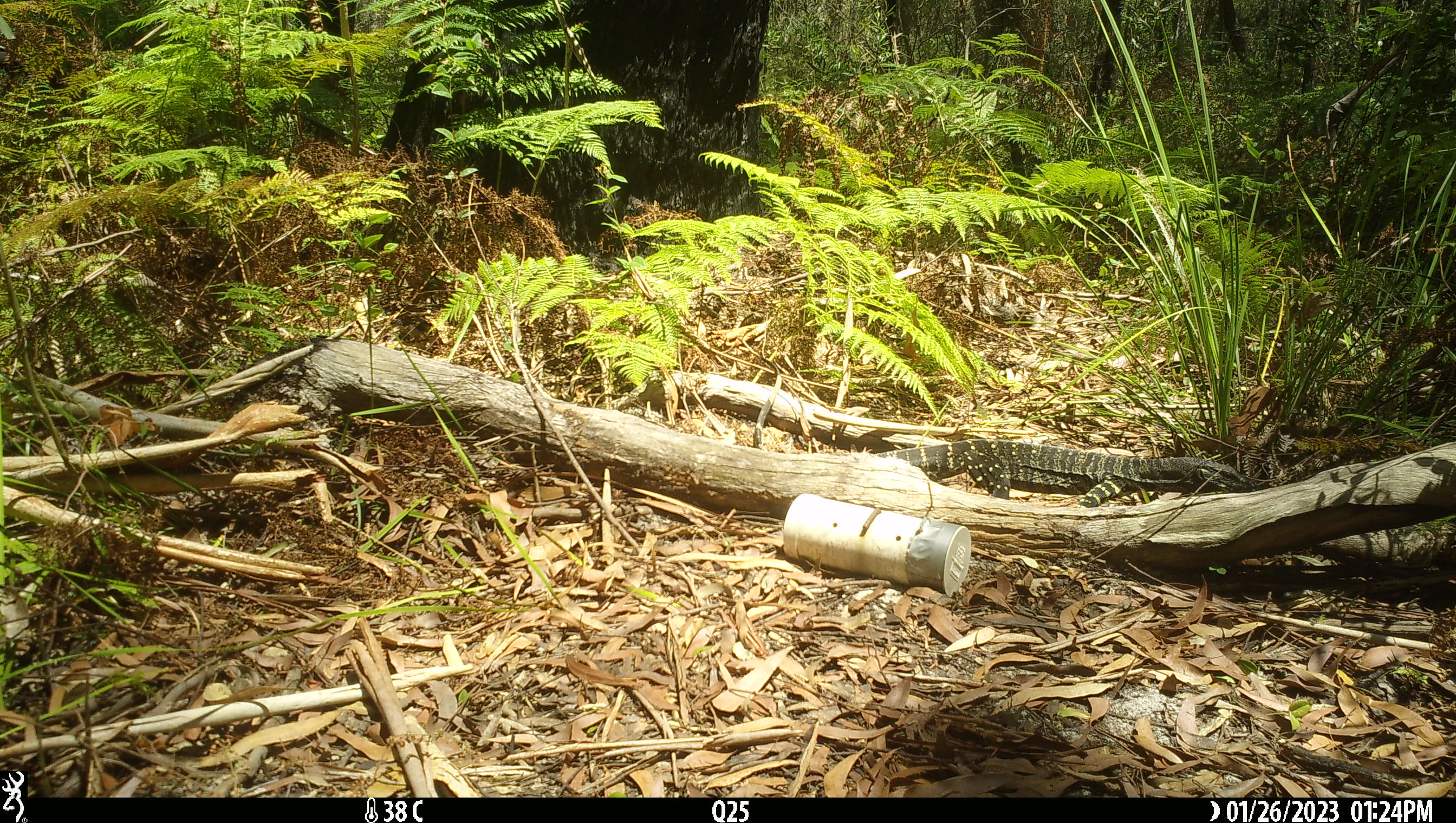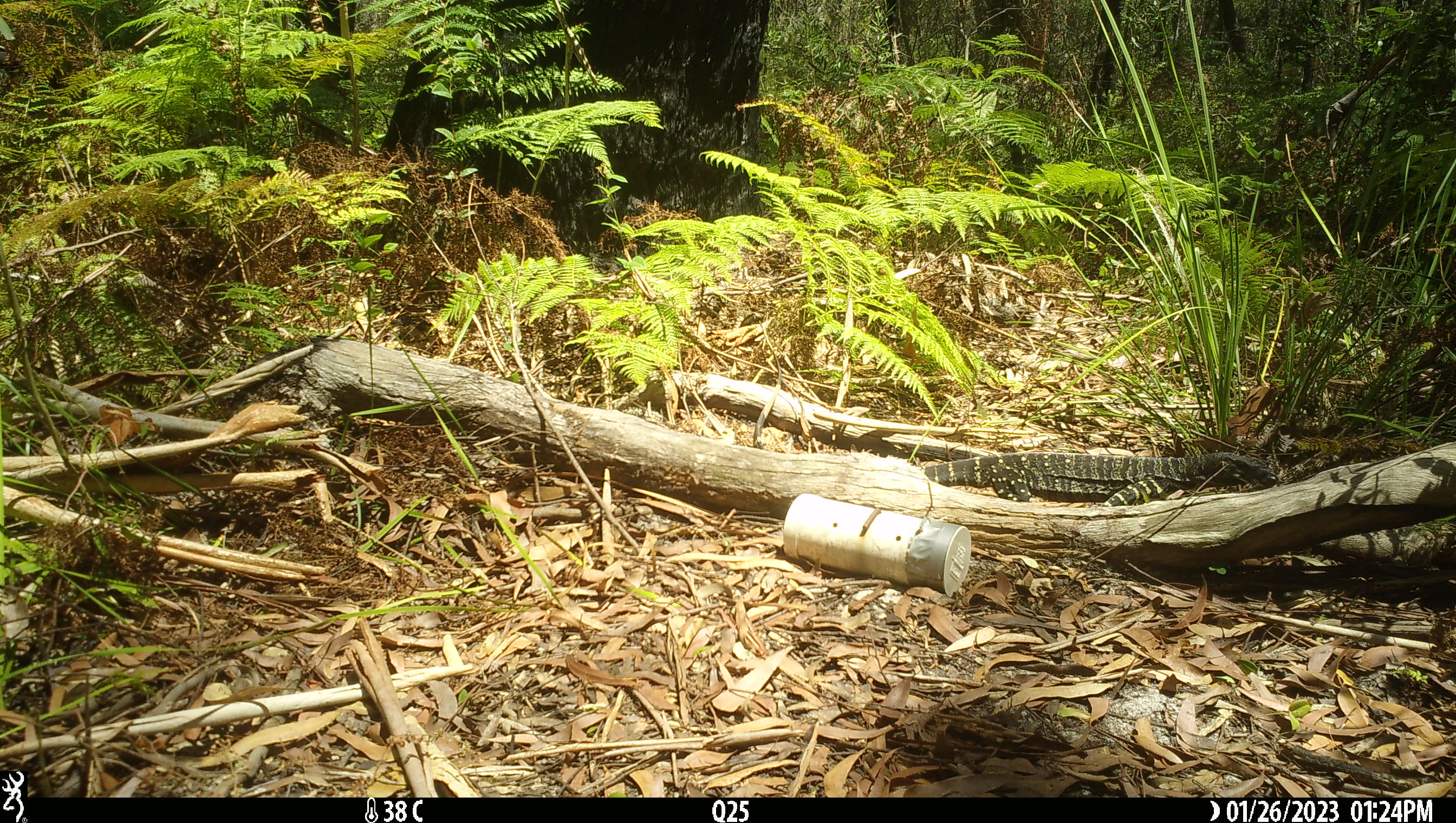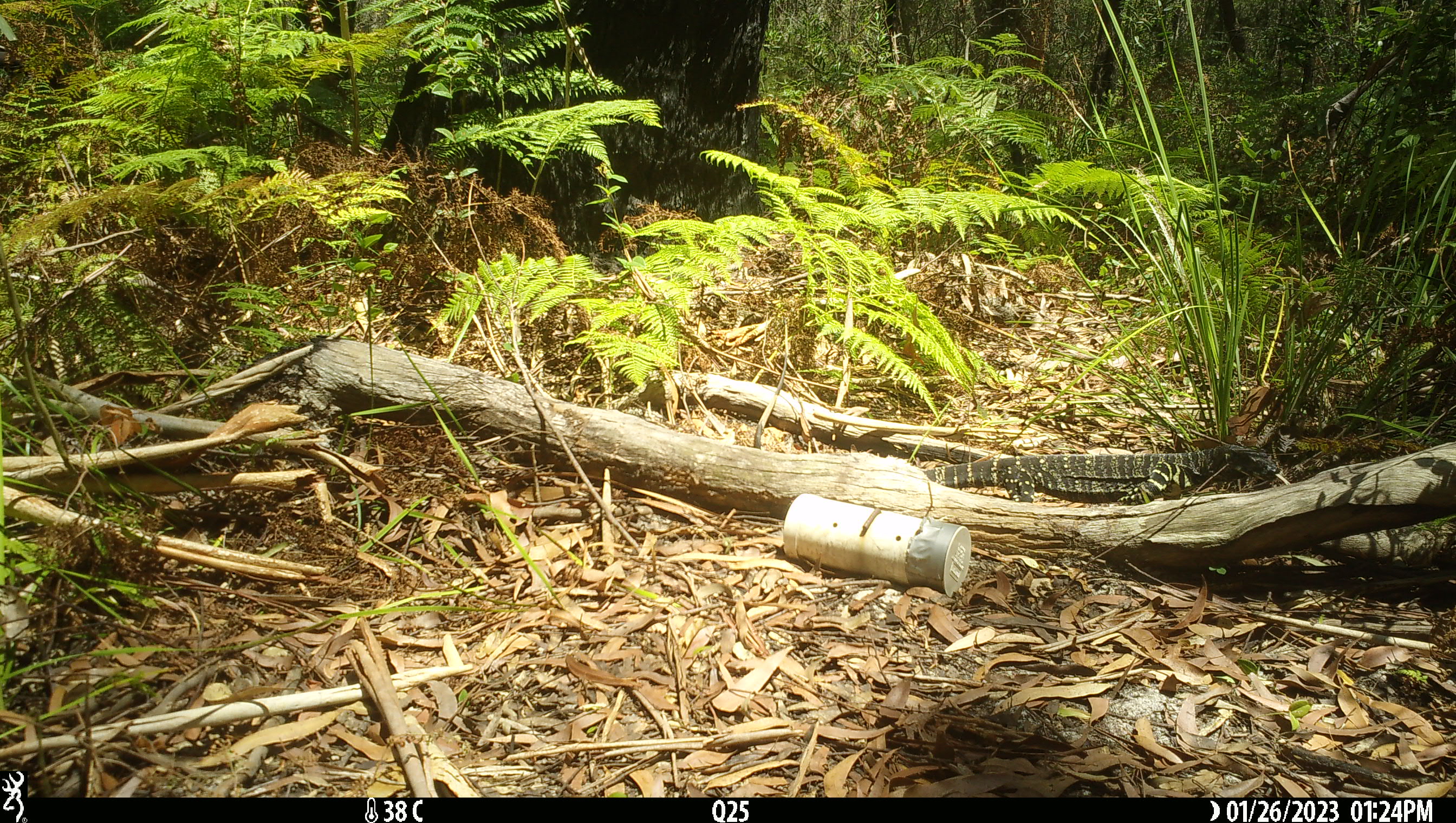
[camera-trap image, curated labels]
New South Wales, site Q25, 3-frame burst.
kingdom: Animalia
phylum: Chordata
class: Reptilia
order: Squamata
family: Varanidae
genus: Varanus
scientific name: Varanus varius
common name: lace monitor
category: goanna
Goanna (lace monitor) (Varanus varius).